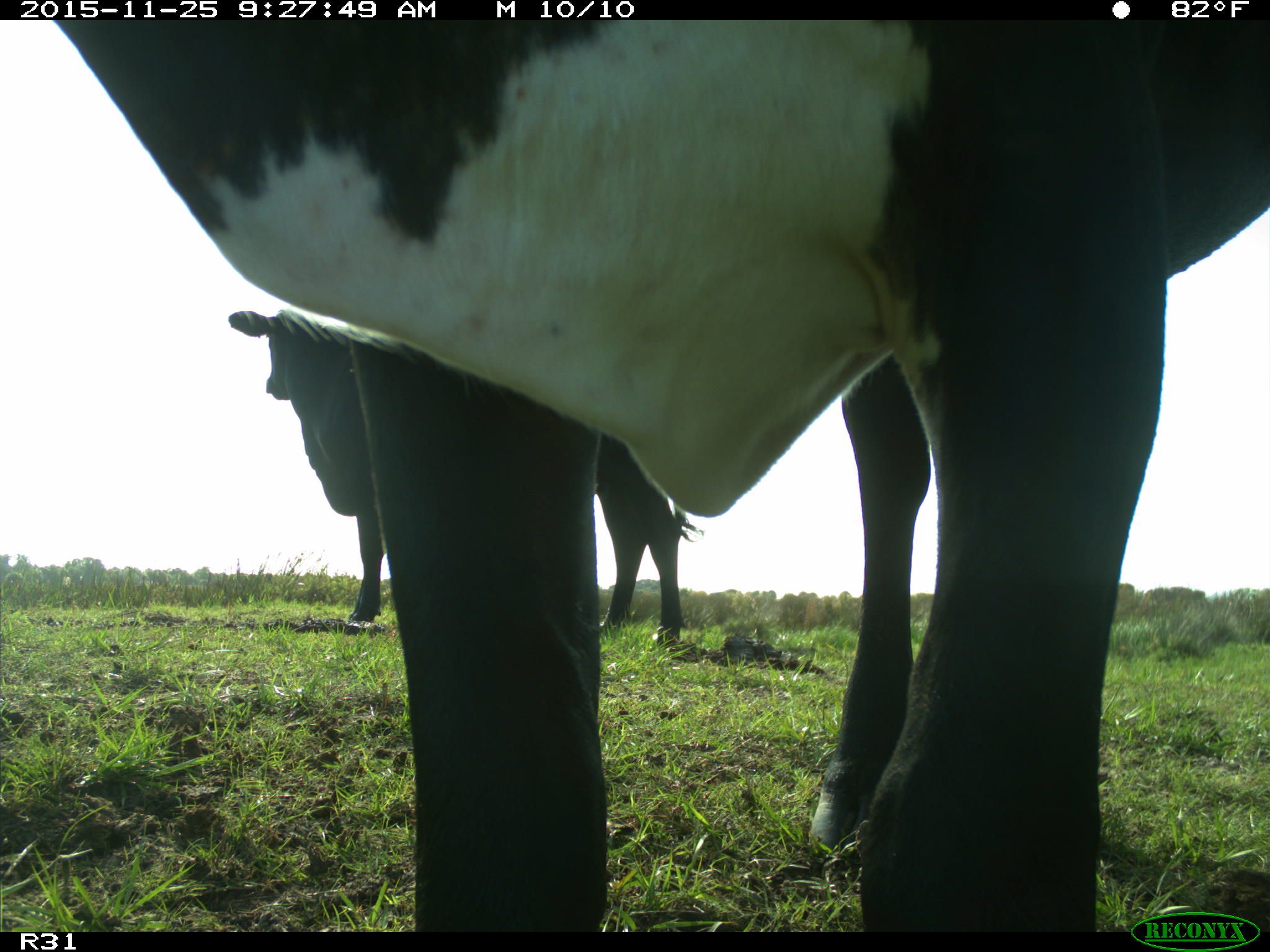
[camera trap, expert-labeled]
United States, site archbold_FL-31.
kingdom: Animalia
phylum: Chordata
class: Mammalia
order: Artiodactyla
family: Bovidae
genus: Bos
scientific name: Bos taurus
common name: domestic cow